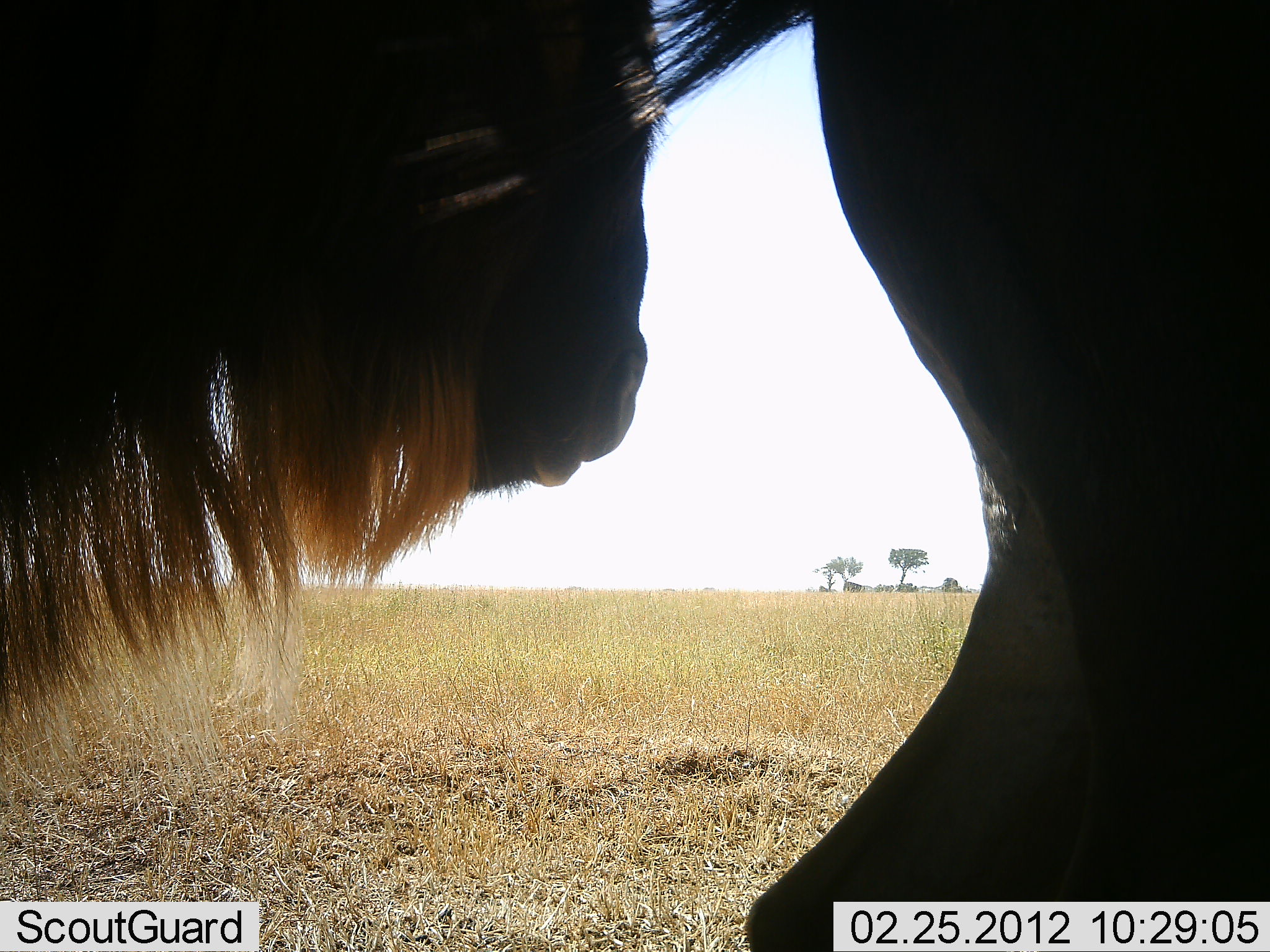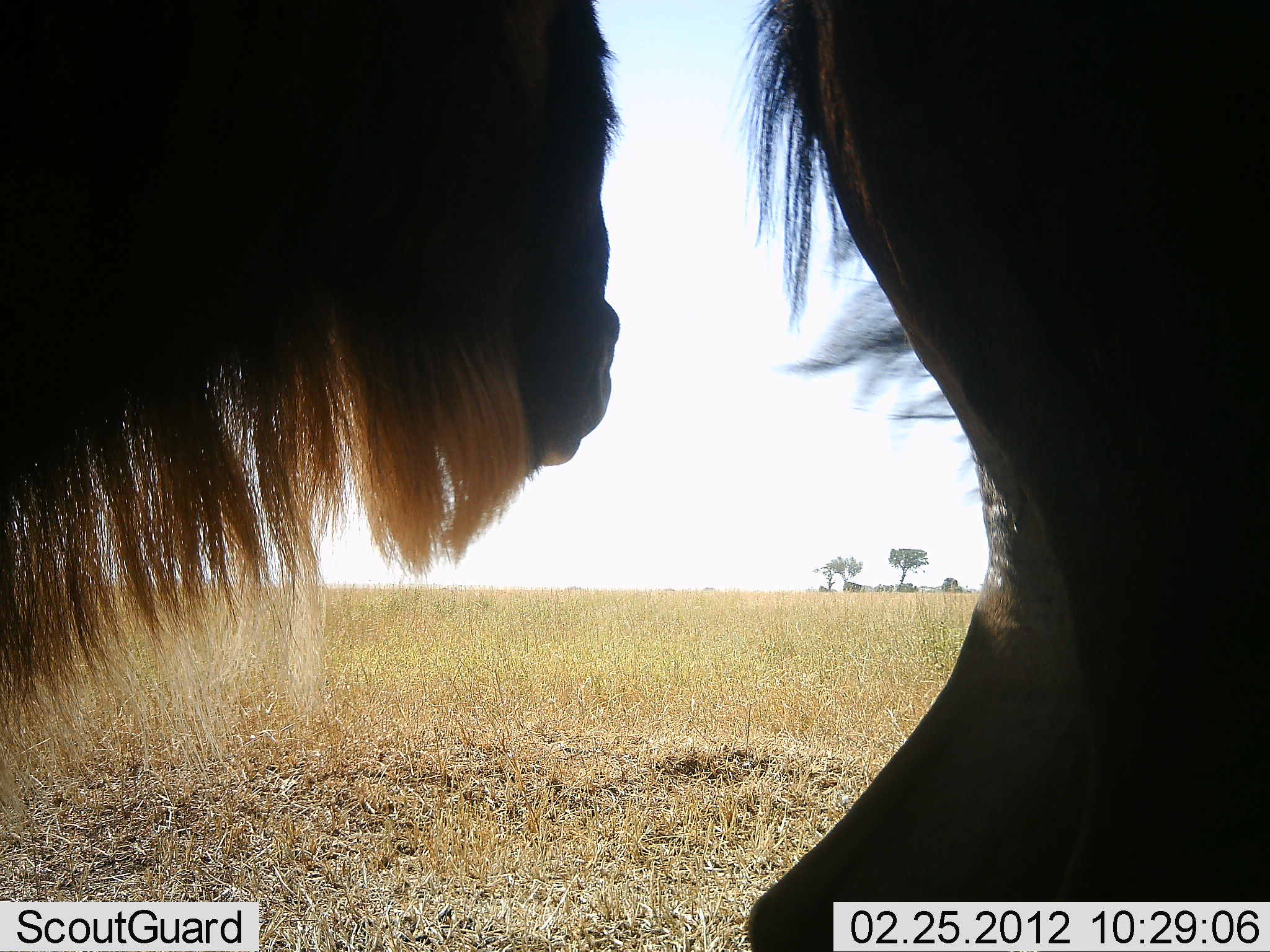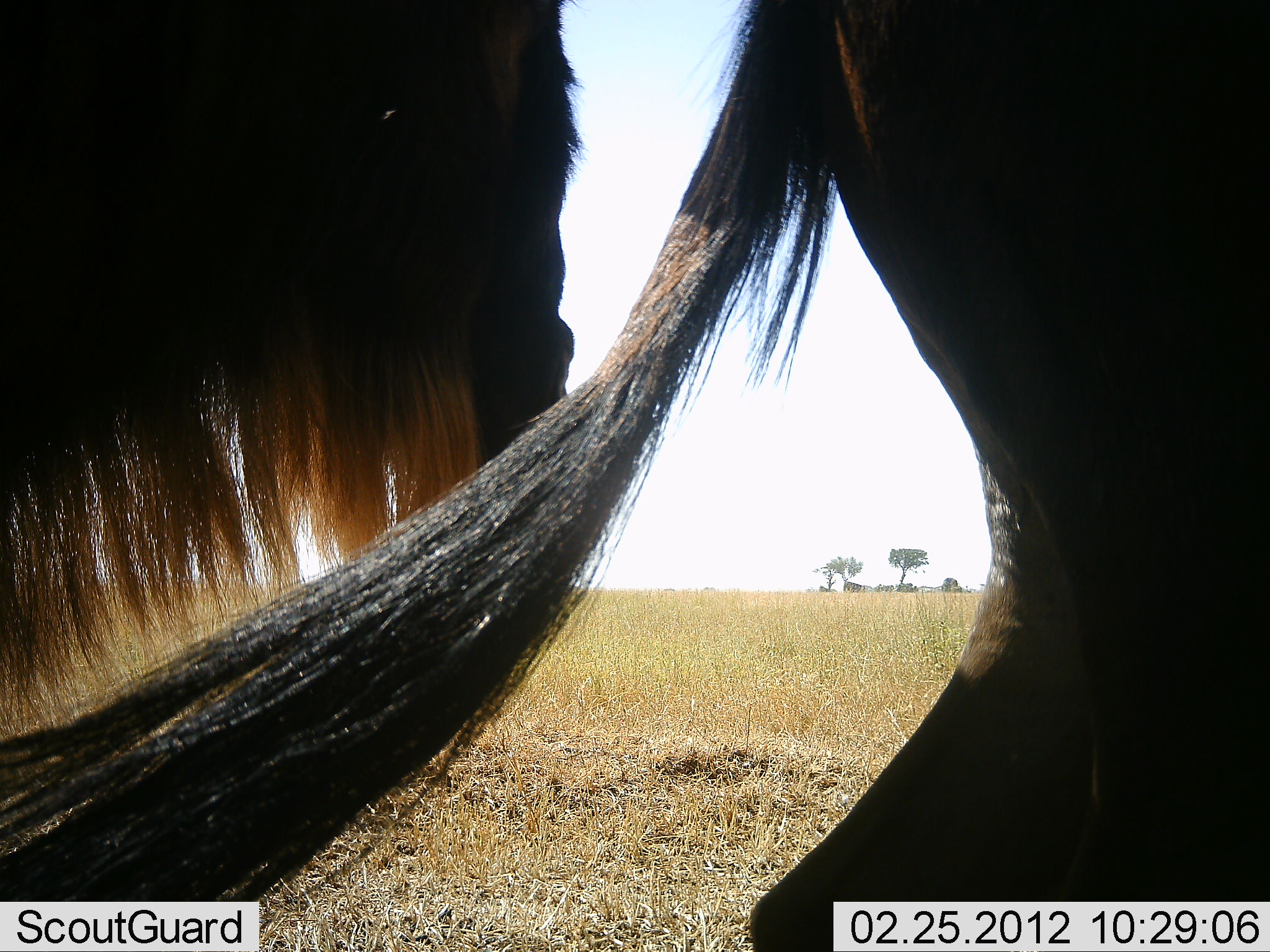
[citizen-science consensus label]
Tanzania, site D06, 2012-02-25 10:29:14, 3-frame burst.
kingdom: Animalia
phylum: Chordata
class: Mammalia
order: Artiodactyla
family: Bovidae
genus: Connochaetes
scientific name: Connochaetes taurinus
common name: blue wildebeest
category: wildebeest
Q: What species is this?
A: Wildebeest (blue wildebeest) (Connochaetes taurinus).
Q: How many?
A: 2.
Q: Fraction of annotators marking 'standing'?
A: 100%.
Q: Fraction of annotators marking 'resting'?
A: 0%.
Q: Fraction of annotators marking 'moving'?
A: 0%.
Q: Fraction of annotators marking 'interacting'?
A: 0%.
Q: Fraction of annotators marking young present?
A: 0%.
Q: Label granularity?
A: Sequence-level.